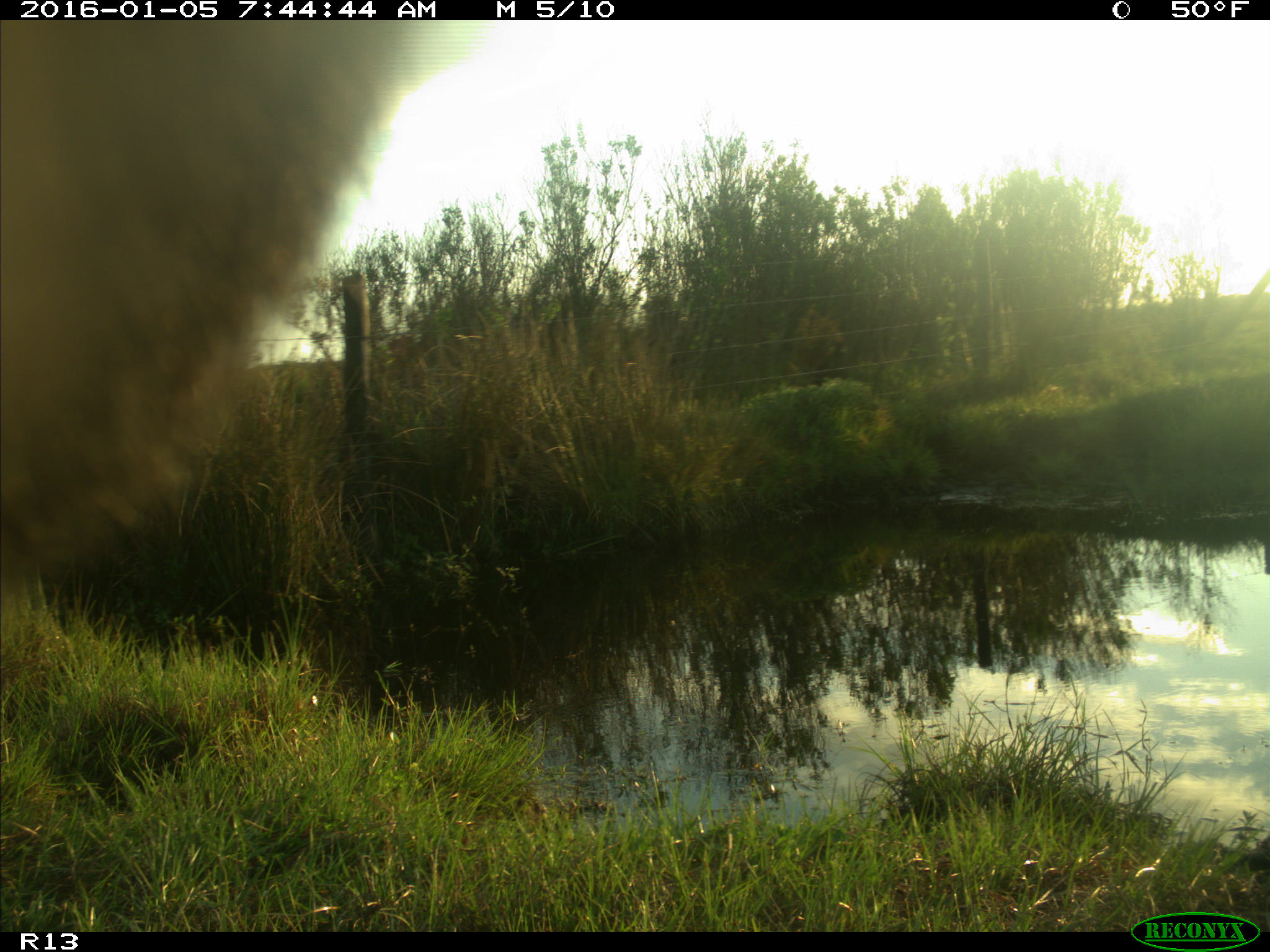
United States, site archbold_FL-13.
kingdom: Animalia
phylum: Chordata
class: Mammalia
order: Artiodactyla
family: Bovidae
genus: Bos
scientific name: Bos taurus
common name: domestic cow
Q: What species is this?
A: Bos taurus (domestic cow).